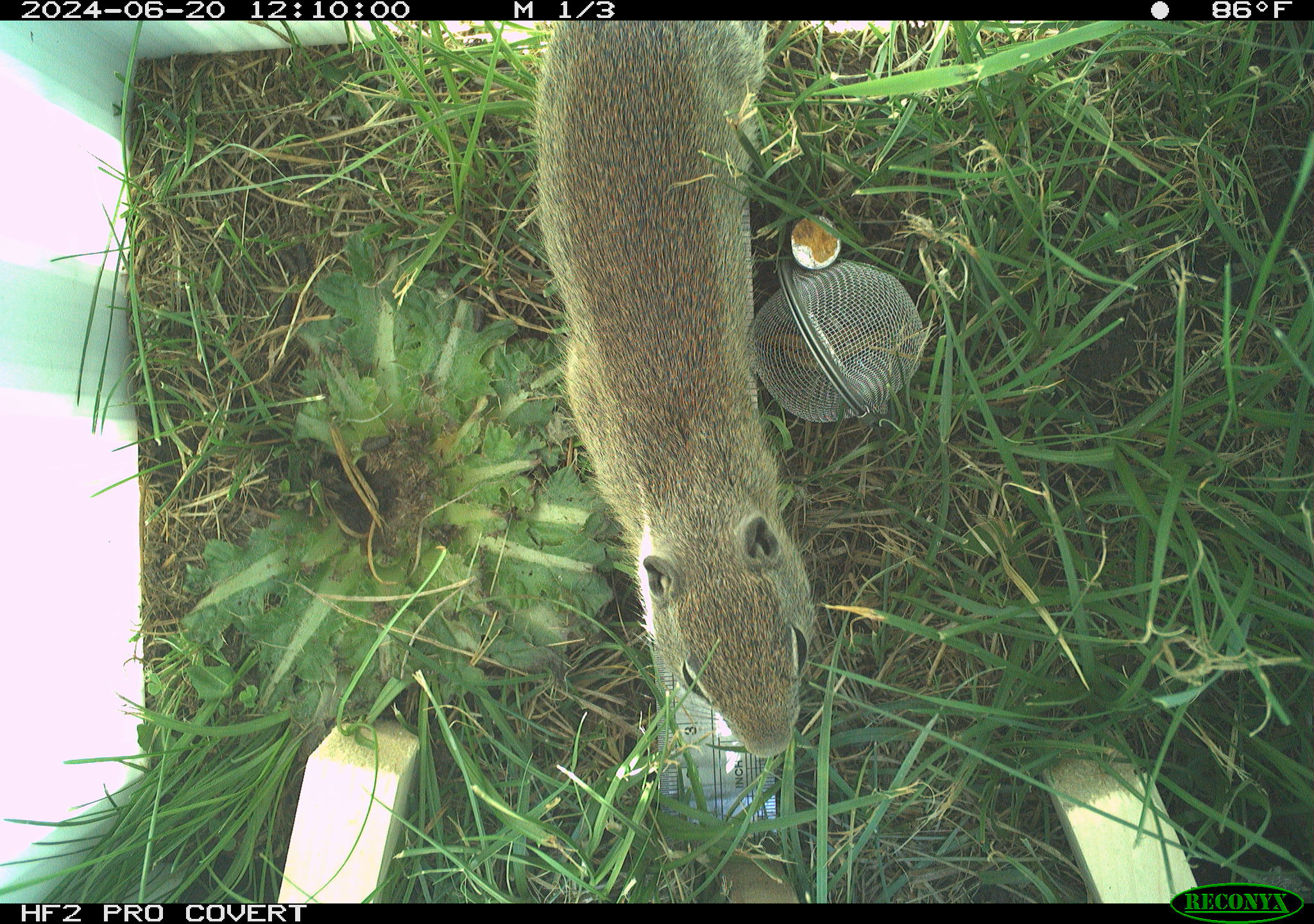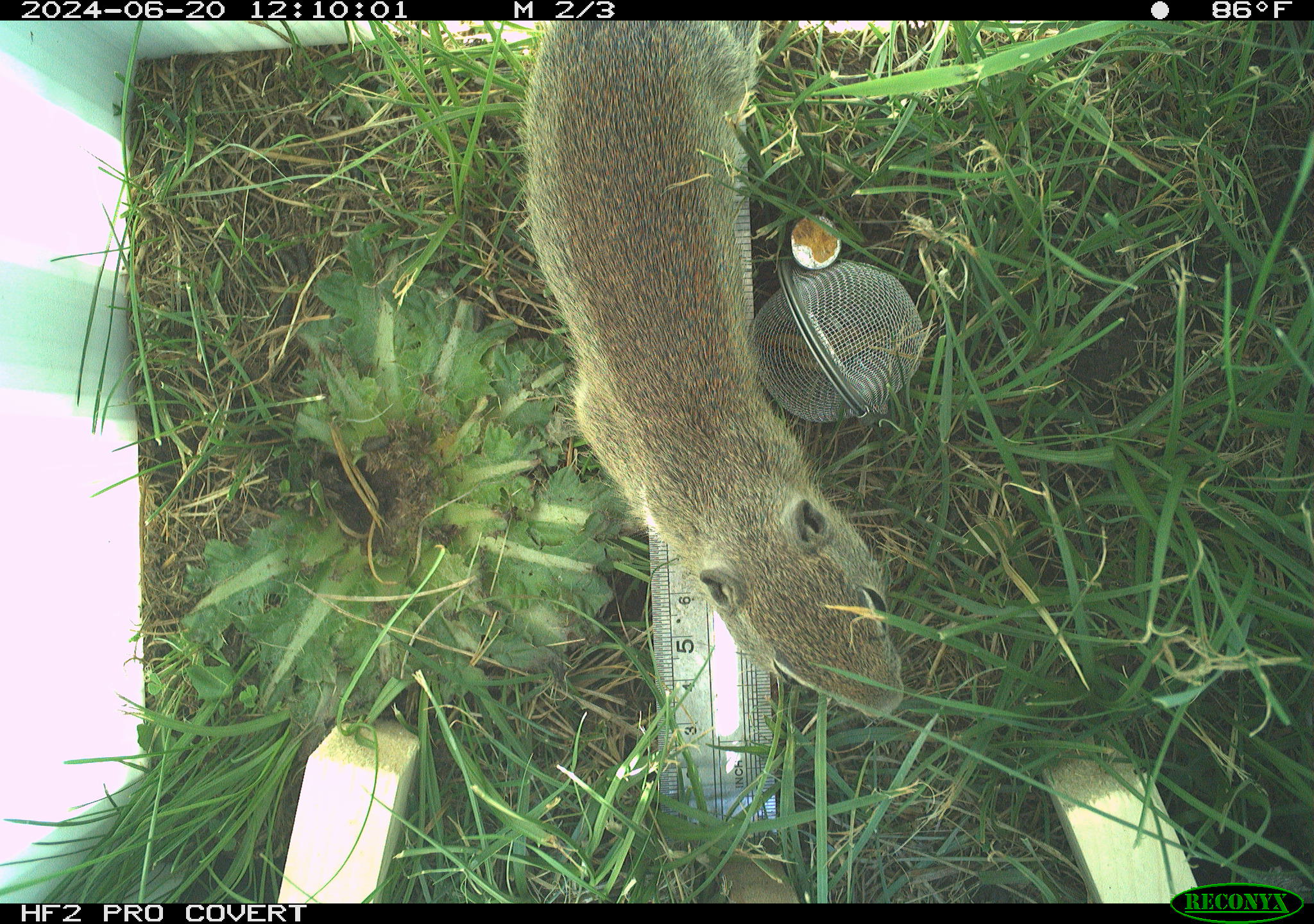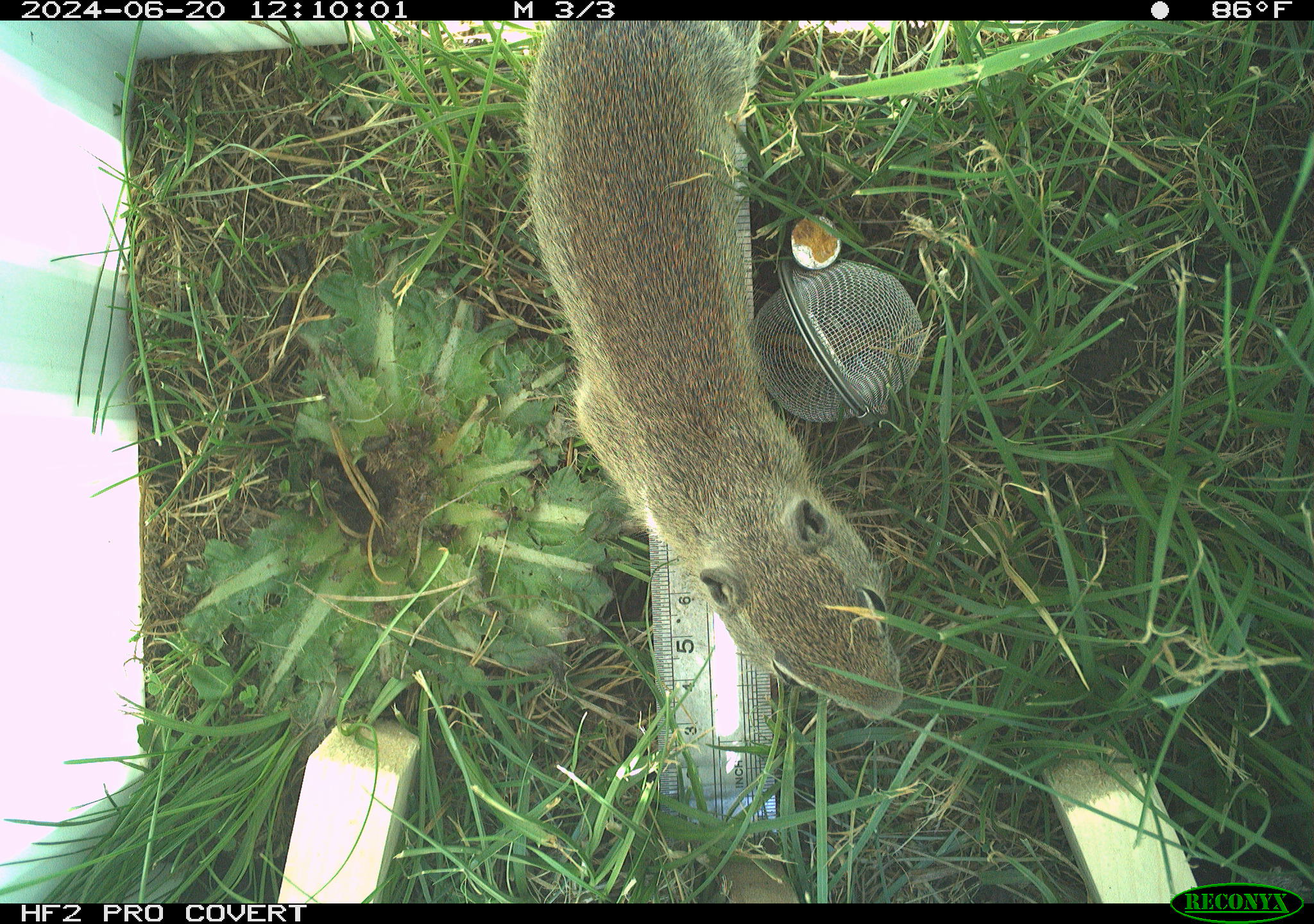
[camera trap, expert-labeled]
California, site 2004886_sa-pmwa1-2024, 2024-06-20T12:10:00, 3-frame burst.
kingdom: Animalia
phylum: Chordata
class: Mammalia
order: Rodentia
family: Sciuridae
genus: Urocitellus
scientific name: Urocitellus beldingi beldingi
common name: belding's ground squirrel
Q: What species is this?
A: Belding's ground squirrel (Urocitellus beldingi beldingi).